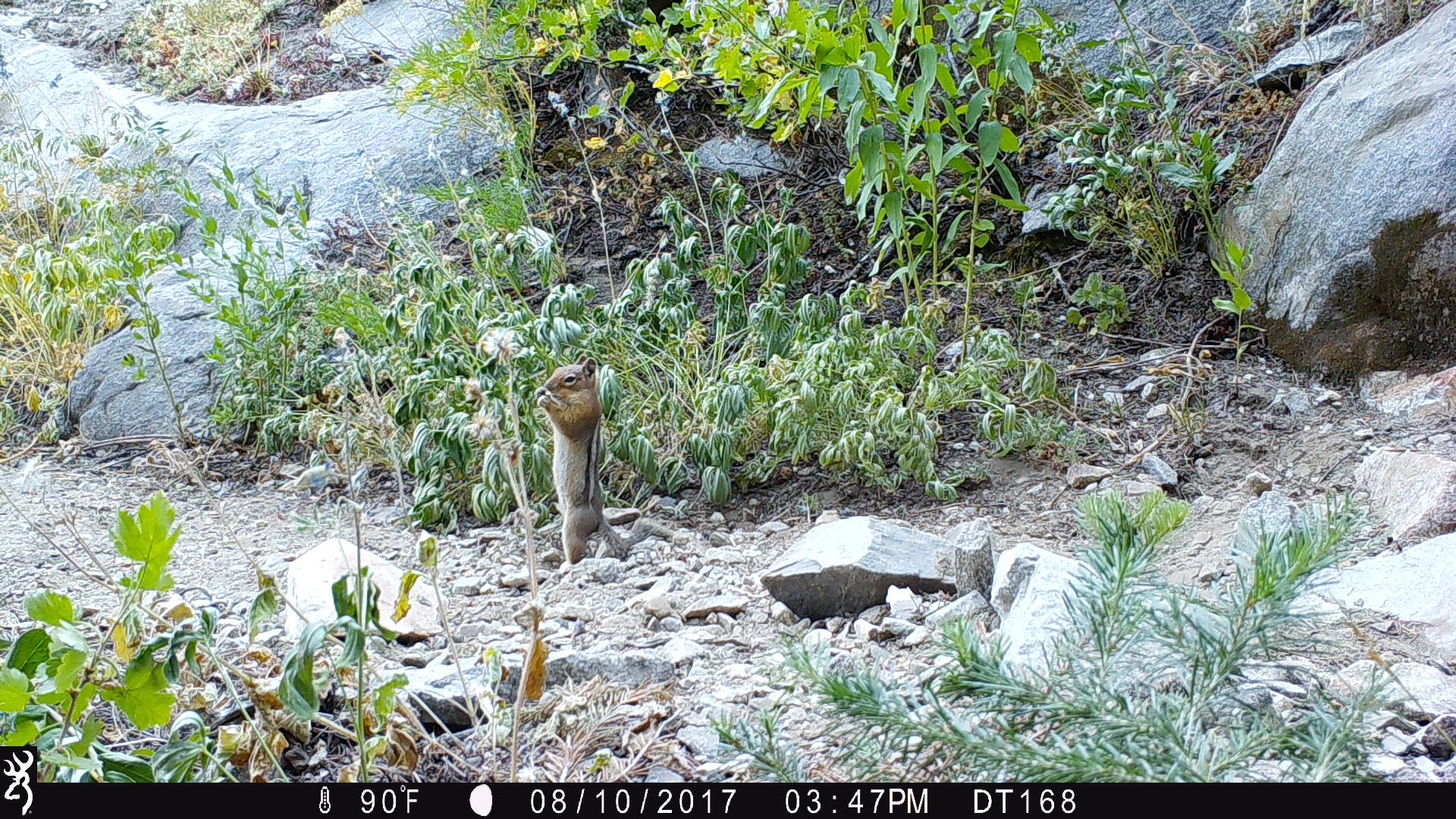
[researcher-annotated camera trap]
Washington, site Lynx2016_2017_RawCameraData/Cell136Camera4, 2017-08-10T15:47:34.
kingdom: Animalia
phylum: Chordata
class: Mammalia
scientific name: Mammalia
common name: small mammal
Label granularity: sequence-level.